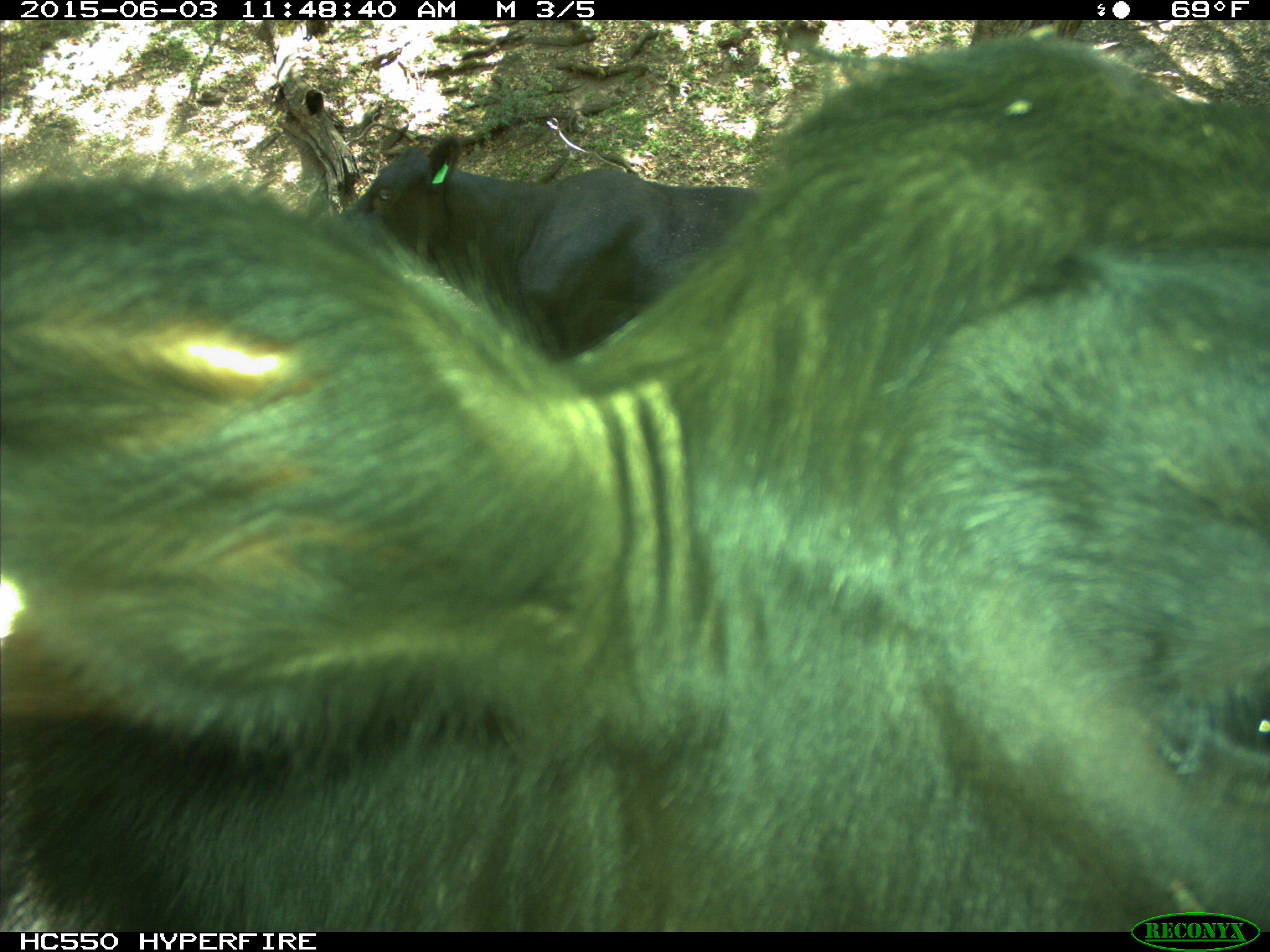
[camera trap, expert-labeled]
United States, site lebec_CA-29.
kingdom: Animalia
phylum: Chordata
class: Mammalia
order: Artiodactyla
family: Bovidae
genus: Bos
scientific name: Bos taurus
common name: domestic cow